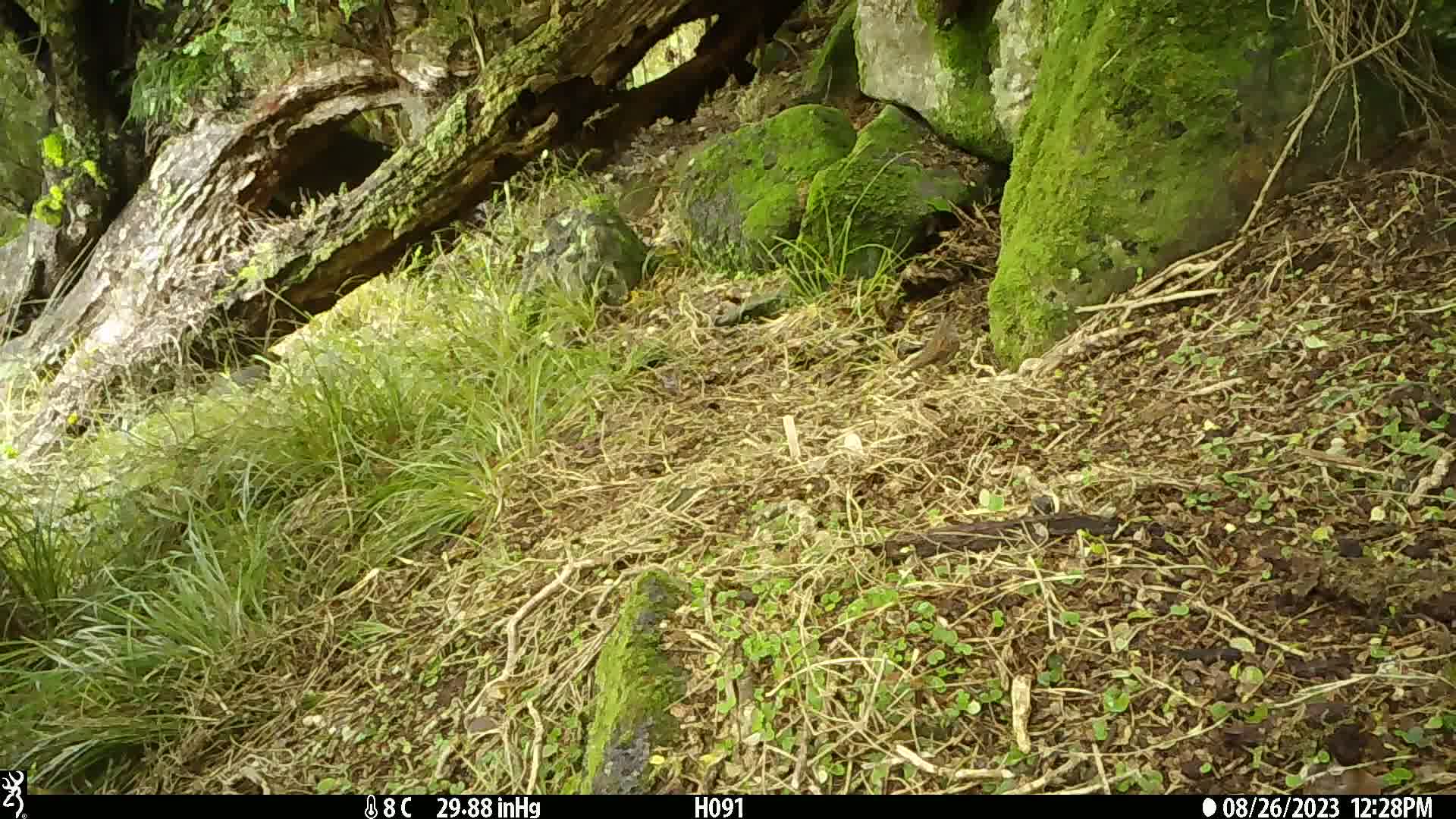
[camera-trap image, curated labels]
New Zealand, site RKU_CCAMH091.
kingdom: Animalia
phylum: Chordata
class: Aves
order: Passeriformes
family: Prunellidae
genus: Prunella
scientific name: Prunella modularis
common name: dunnock